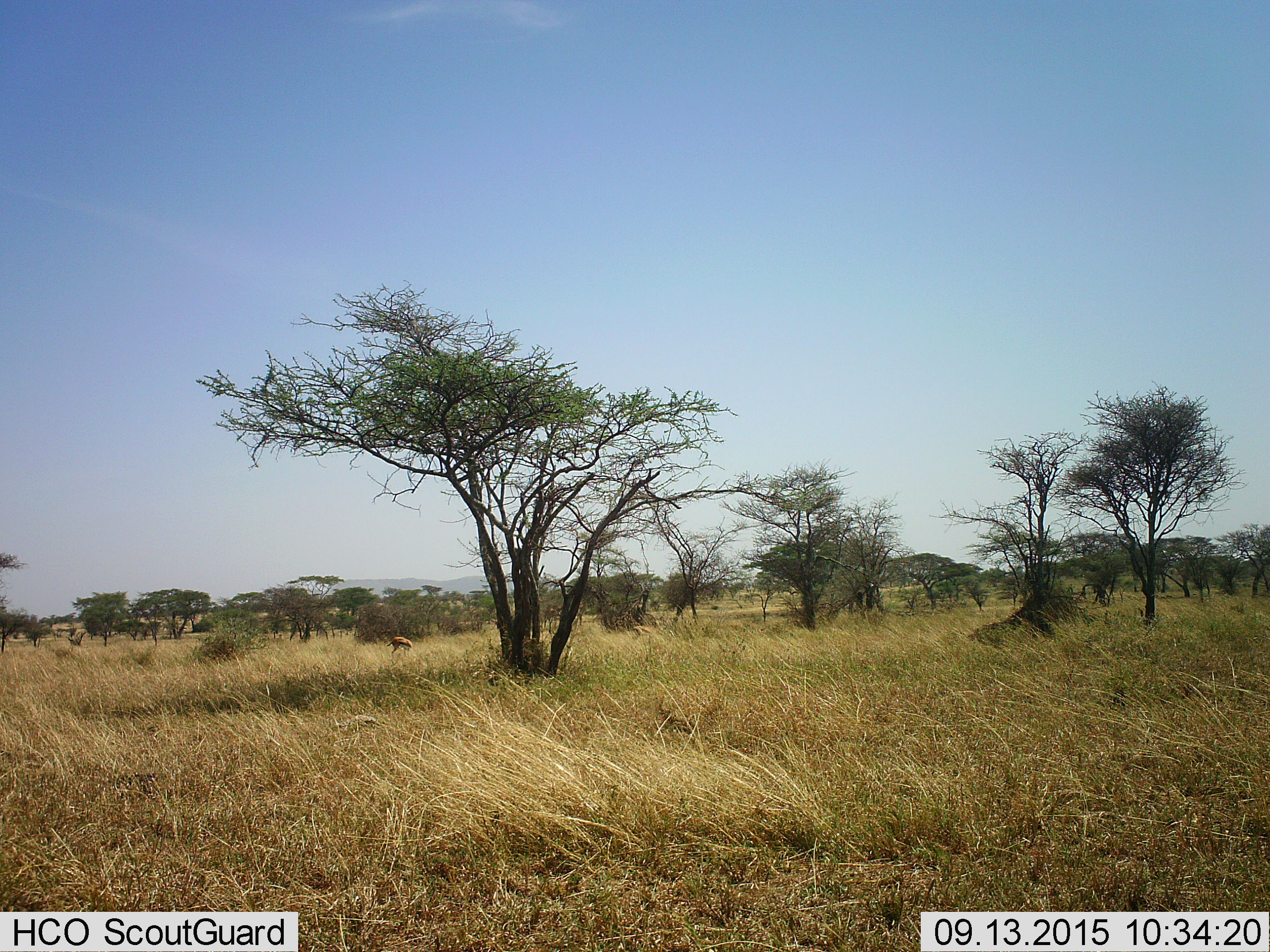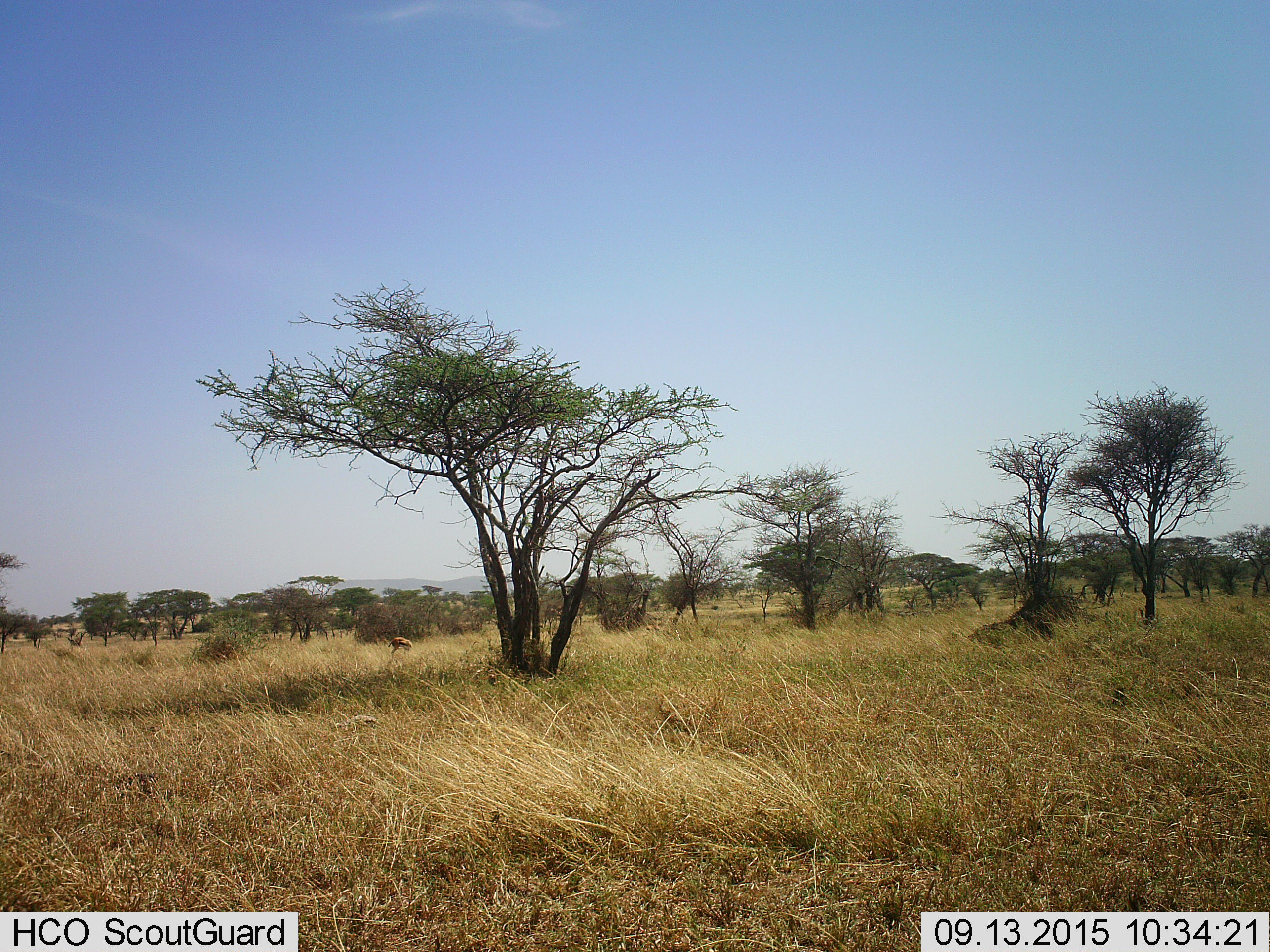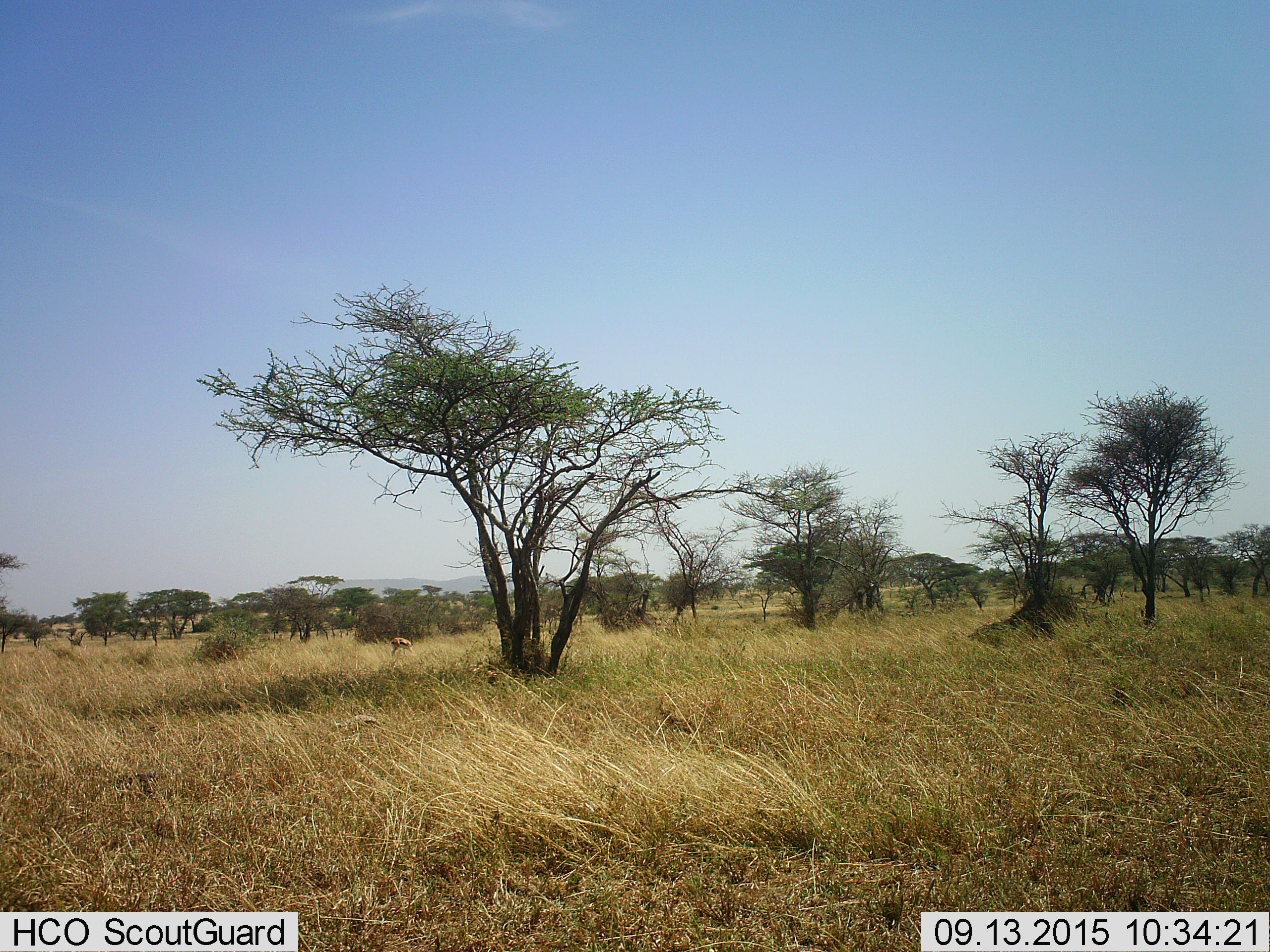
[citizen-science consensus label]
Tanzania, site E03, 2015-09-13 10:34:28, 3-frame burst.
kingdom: Animalia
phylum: Chordata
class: Mammalia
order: Artiodactyla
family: Bovidae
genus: Eudorcas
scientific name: Eudorcas thomsonii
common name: thomson's gazelle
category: gazellethomsons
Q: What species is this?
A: Gazellethomsons (thomson's gazelle) (Eudorcas thomsonii).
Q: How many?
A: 1.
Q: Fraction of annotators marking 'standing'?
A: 40%.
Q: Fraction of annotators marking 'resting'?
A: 0%.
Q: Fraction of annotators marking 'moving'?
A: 10%.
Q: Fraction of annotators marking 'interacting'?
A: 0%.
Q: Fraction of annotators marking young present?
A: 0%.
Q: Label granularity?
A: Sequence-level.